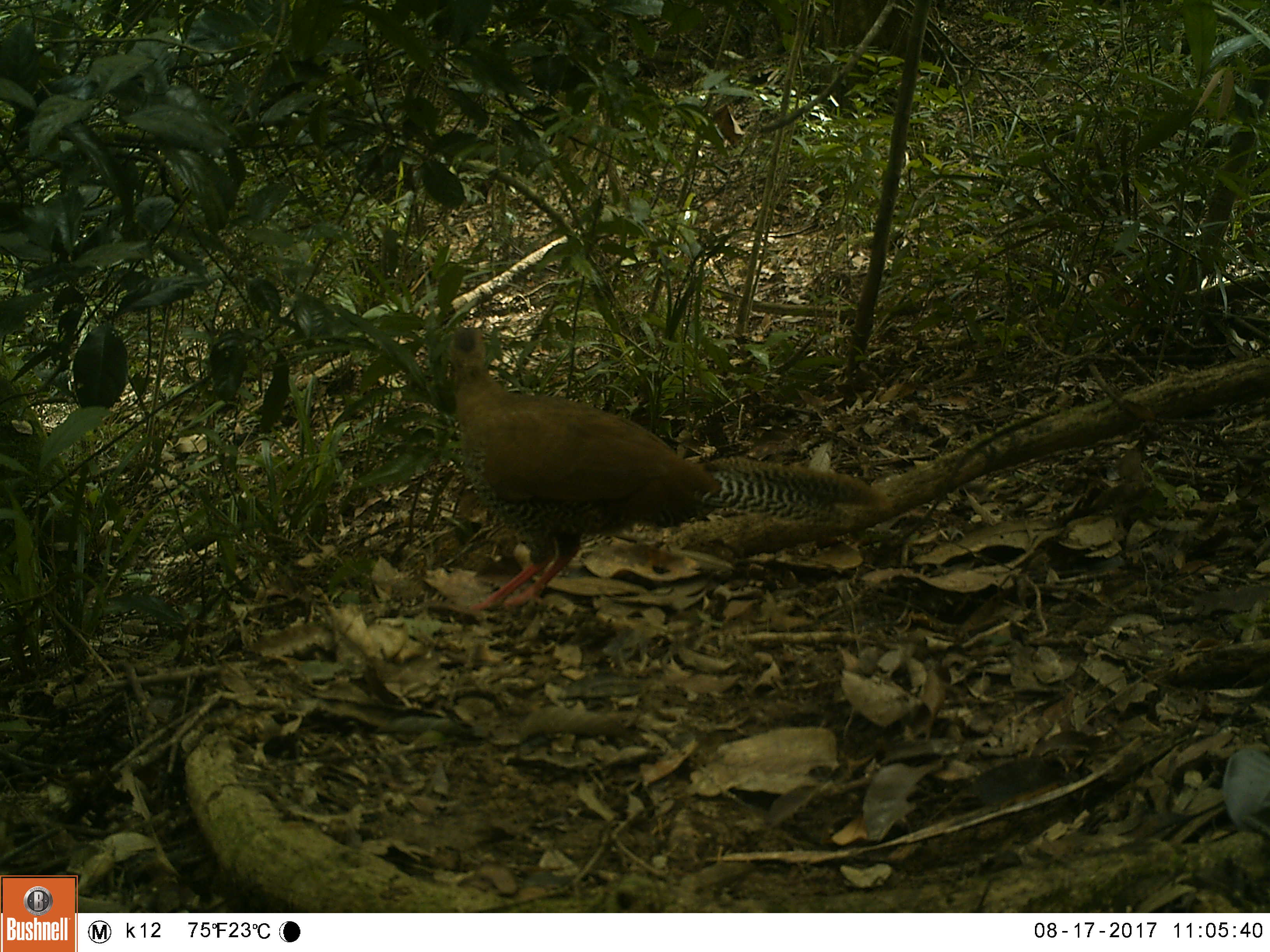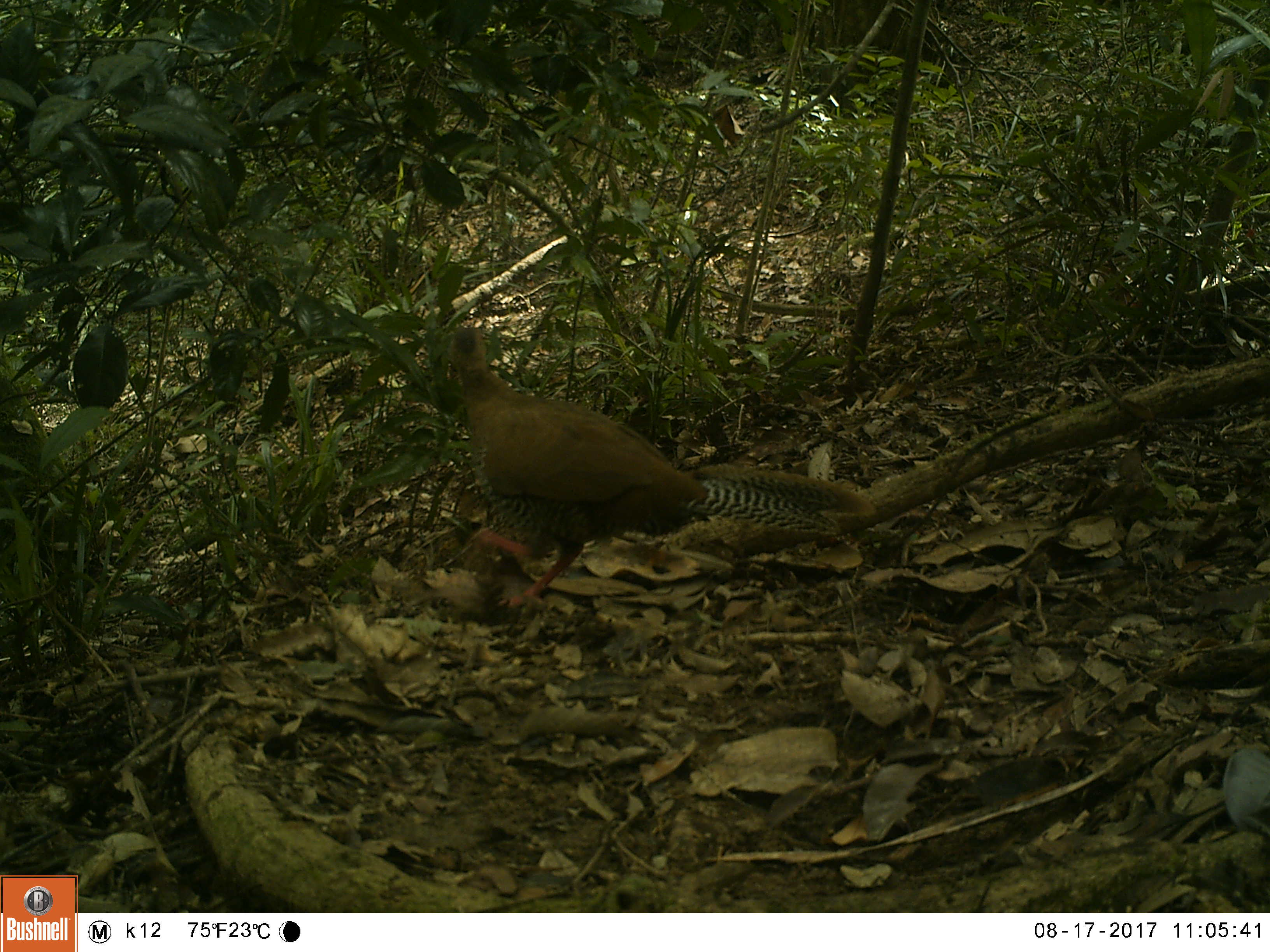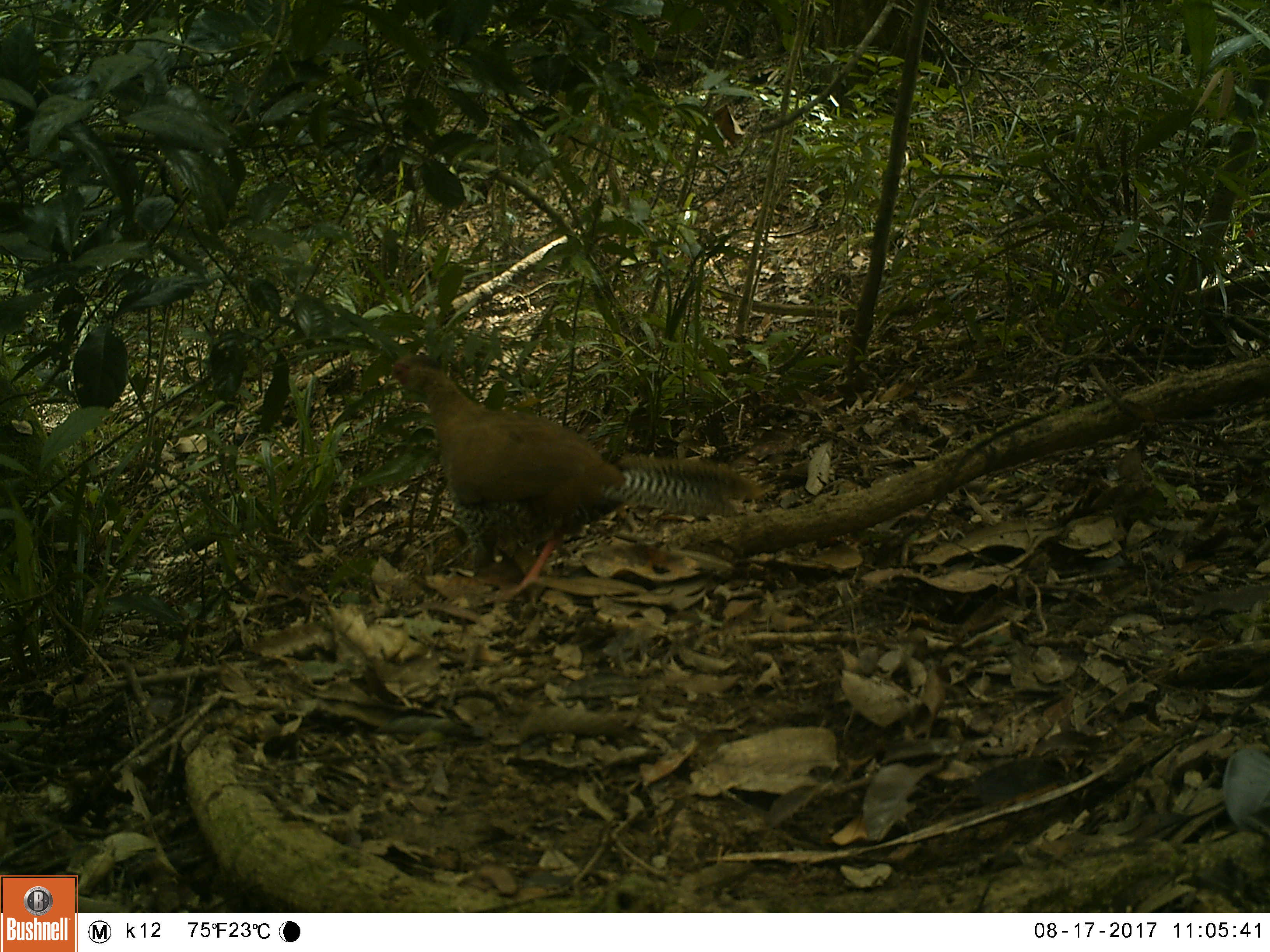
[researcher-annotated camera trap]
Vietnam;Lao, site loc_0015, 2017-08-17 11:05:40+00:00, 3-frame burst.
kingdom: Animalia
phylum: Chordata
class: Aves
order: Galliformes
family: Phasianidae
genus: Lophura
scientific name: Lophura nycthemera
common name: silver pheasant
Silver pheasant (Lophura nycthemera). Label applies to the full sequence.